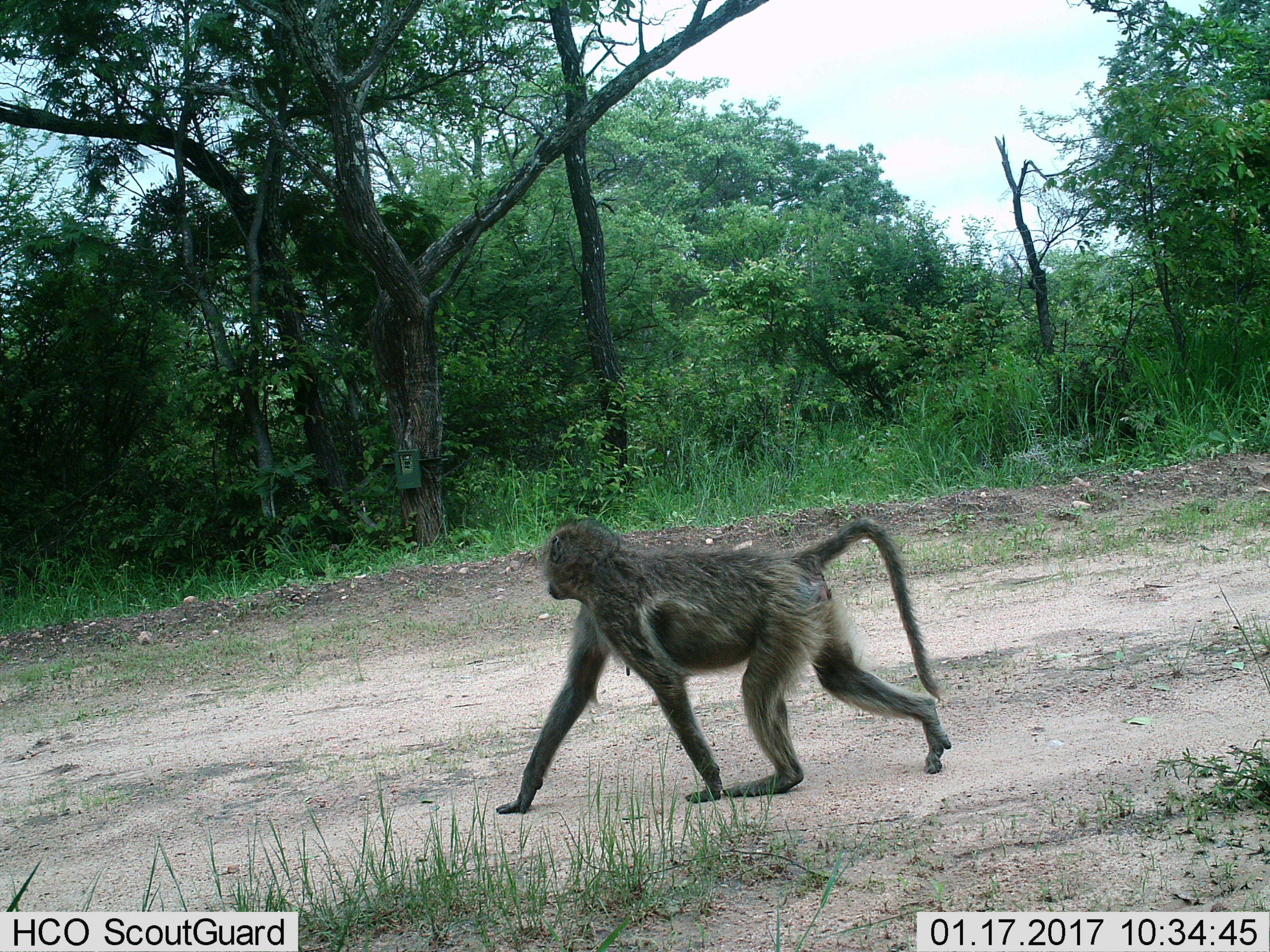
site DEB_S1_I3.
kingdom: Animalia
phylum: Chordata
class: Mammalia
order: Primates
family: Cercopithecidae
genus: Papio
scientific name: Papio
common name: baboon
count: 1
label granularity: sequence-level